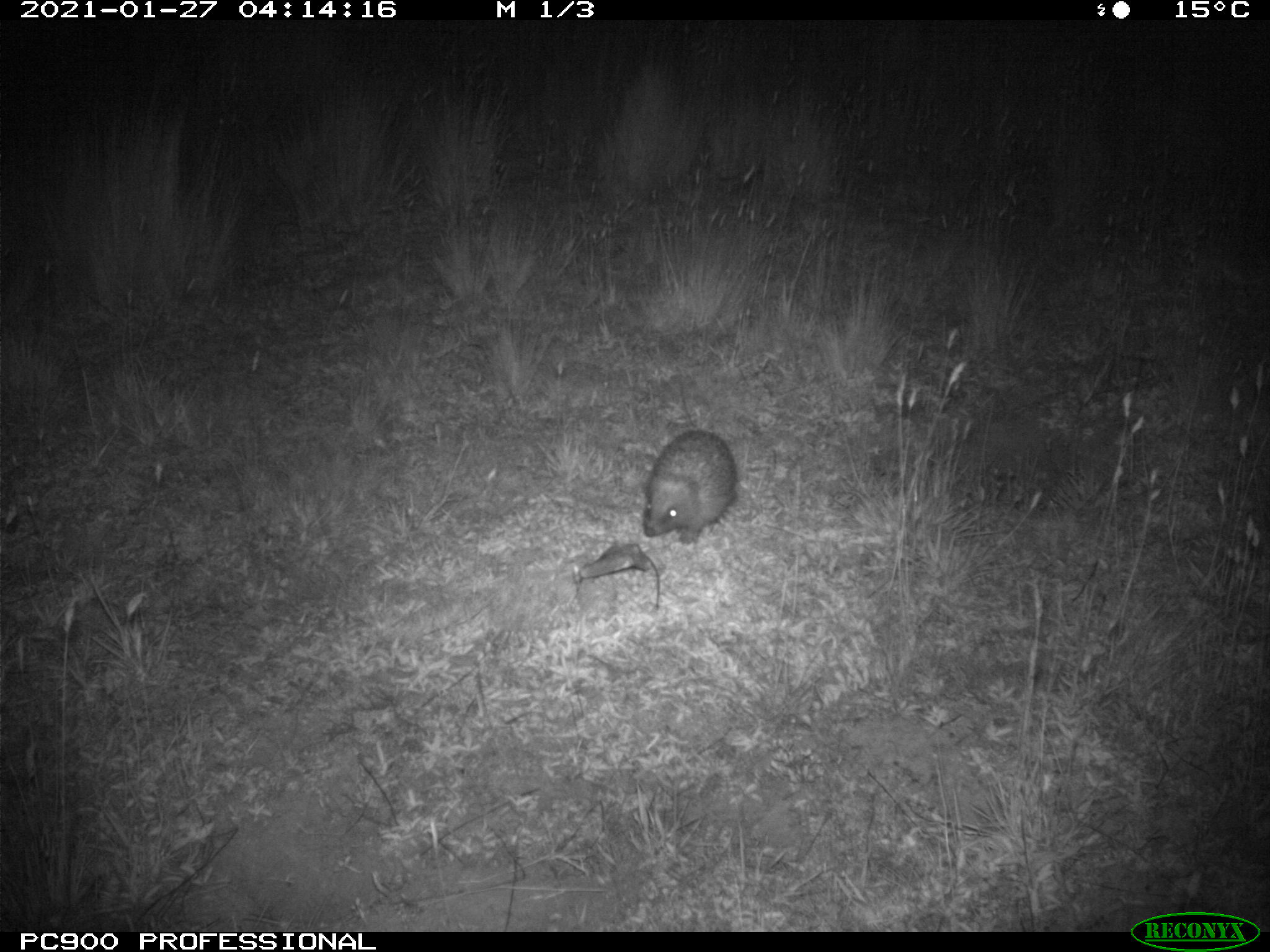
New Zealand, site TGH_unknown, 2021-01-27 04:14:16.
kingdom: Animalia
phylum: Chordata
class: Mammalia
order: Eulipotyphla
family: Erinaceidae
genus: Erinaceus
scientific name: Erinaceus europaeus europaeus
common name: european hedgehog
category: hedgehog